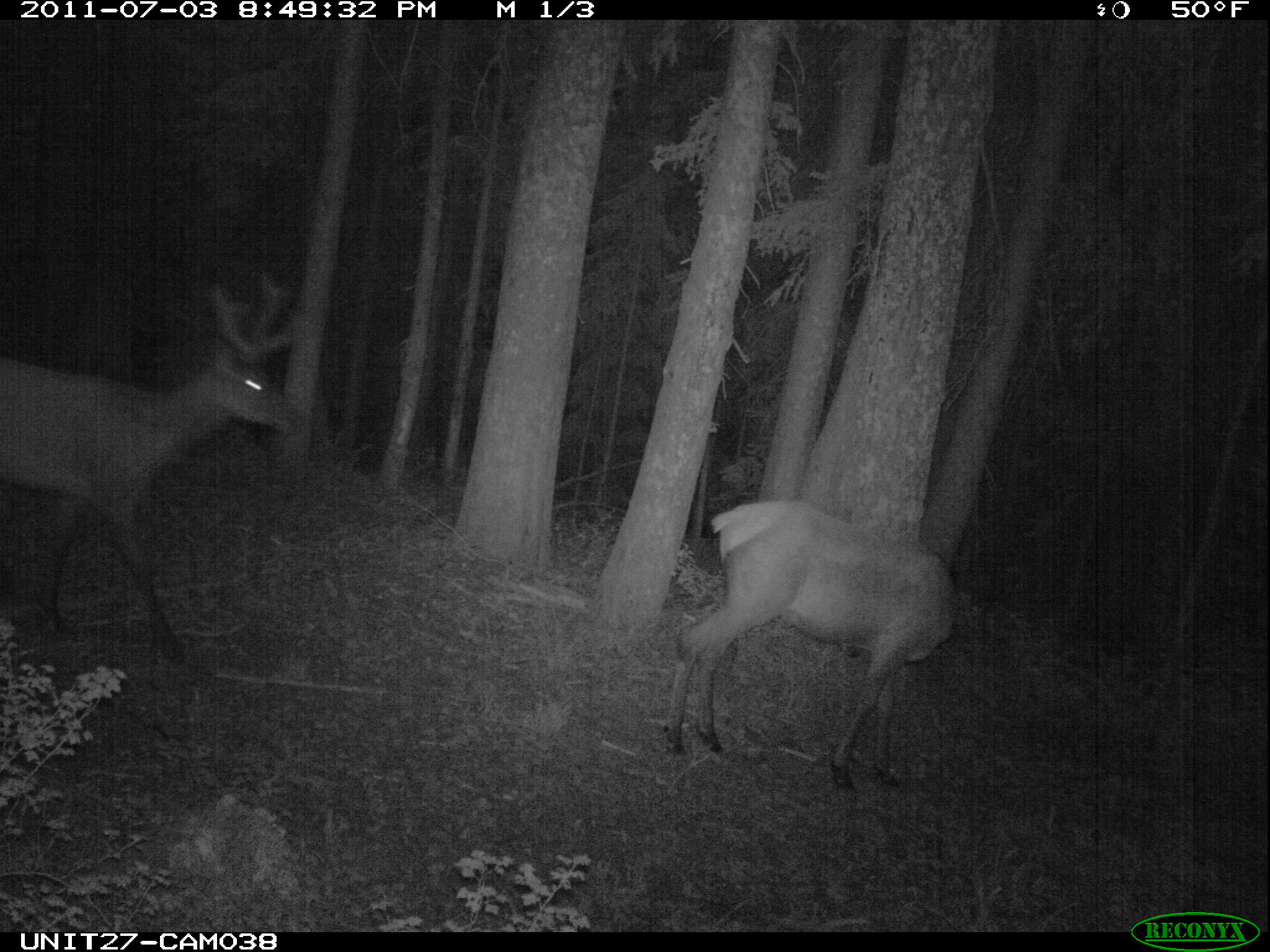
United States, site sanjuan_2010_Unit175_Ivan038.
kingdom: Animalia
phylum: Chordata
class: Mammalia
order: Artiodactyla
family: Cervidae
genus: Cervus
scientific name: Cervus elaphus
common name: red deer